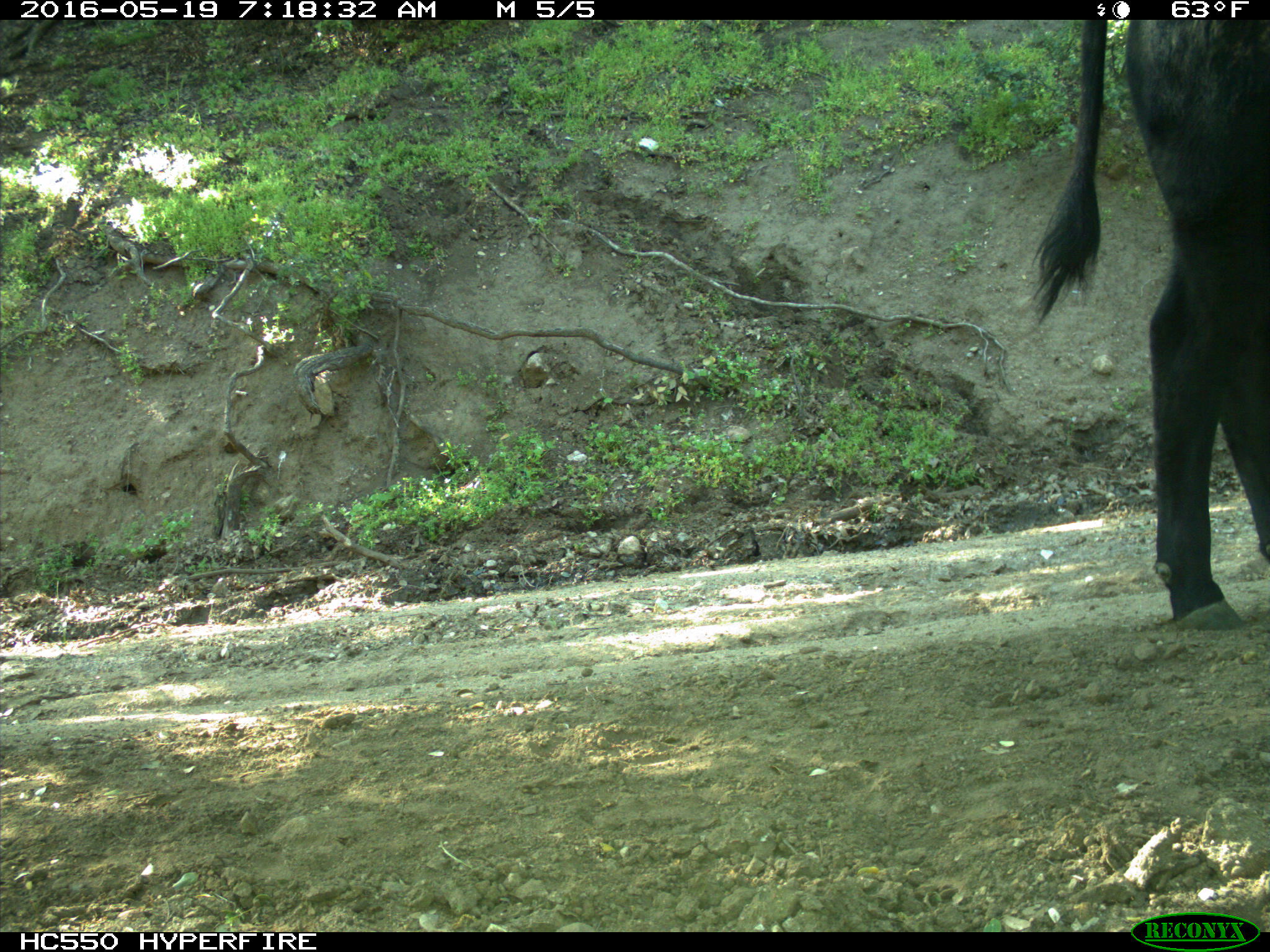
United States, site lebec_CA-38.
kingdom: Animalia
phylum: Chordata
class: Mammalia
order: Artiodactyla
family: Bovidae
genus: Bos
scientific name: Bos taurus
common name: domestic cow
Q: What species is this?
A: Bos taurus (domestic cow).